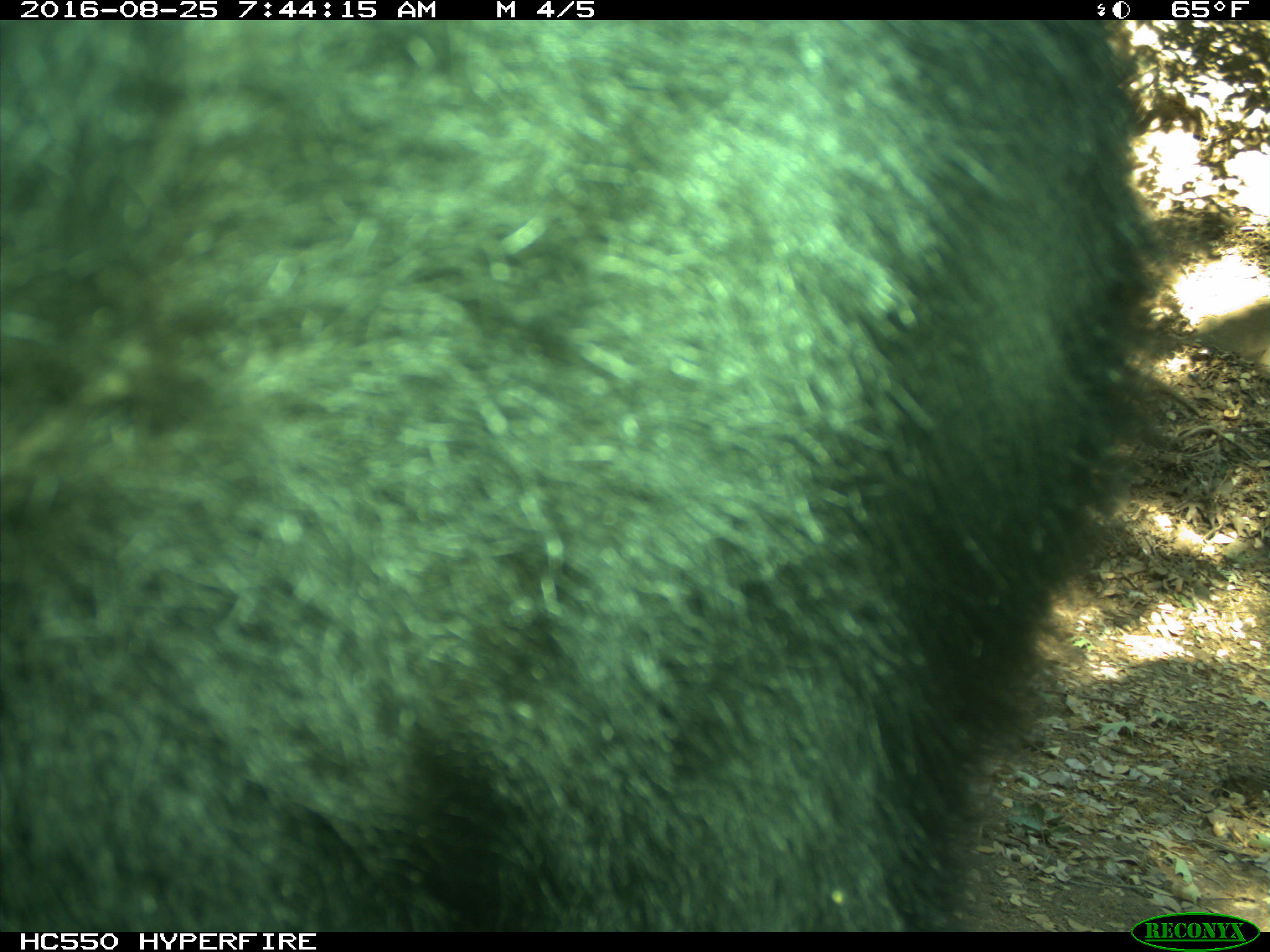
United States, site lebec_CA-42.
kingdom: Animalia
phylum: Chordata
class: Mammalia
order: Carnivora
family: Ursidae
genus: Ursus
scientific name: Ursus americanus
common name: american black bear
Ursus americanus (american black bear).